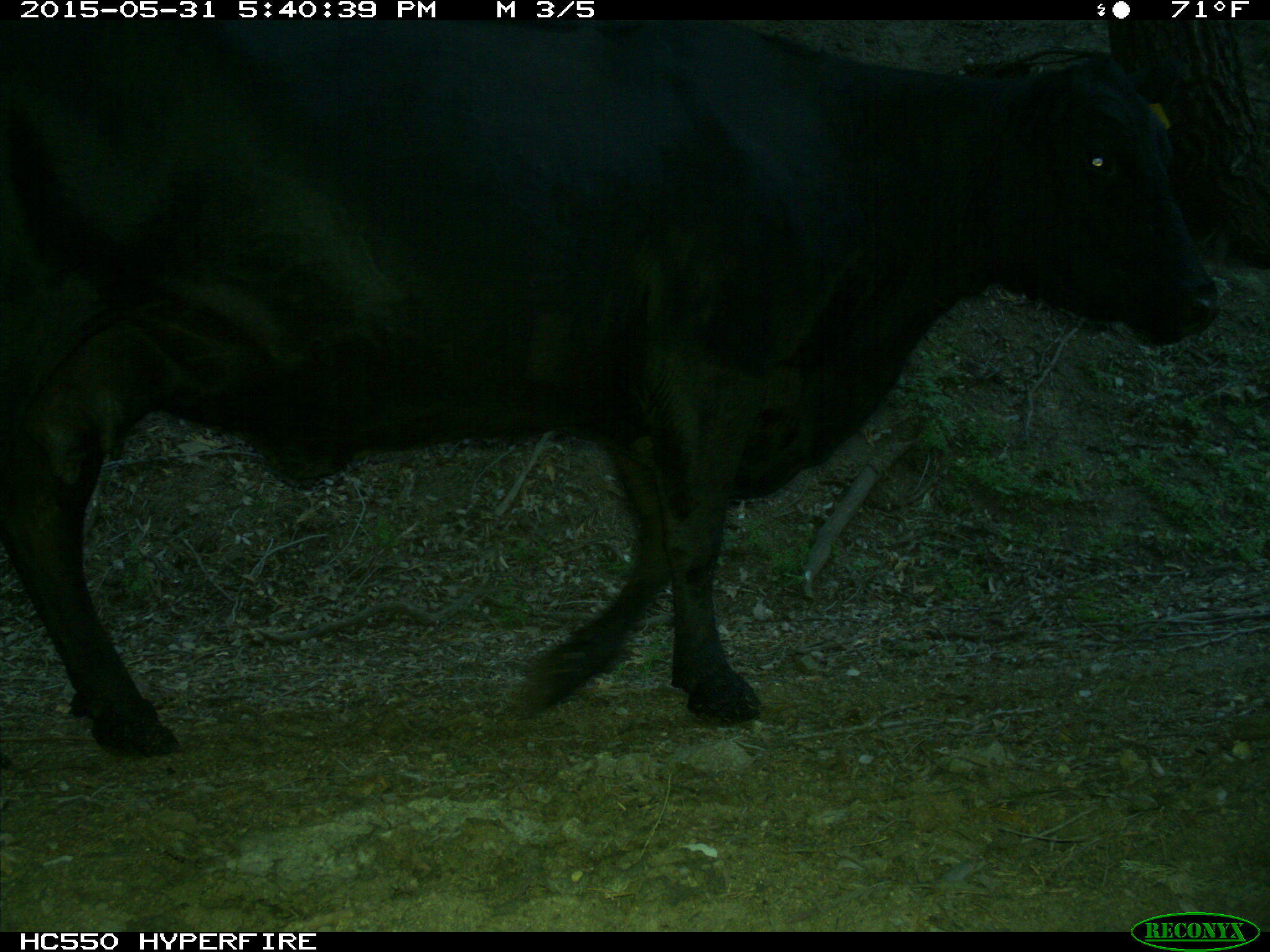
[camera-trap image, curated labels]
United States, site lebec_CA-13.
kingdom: Animalia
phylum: Chordata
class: Mammalia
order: Artiodactyla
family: Bovidae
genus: Bos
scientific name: Bos taurus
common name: domestic cow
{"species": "Bos taurus (domestic cow)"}